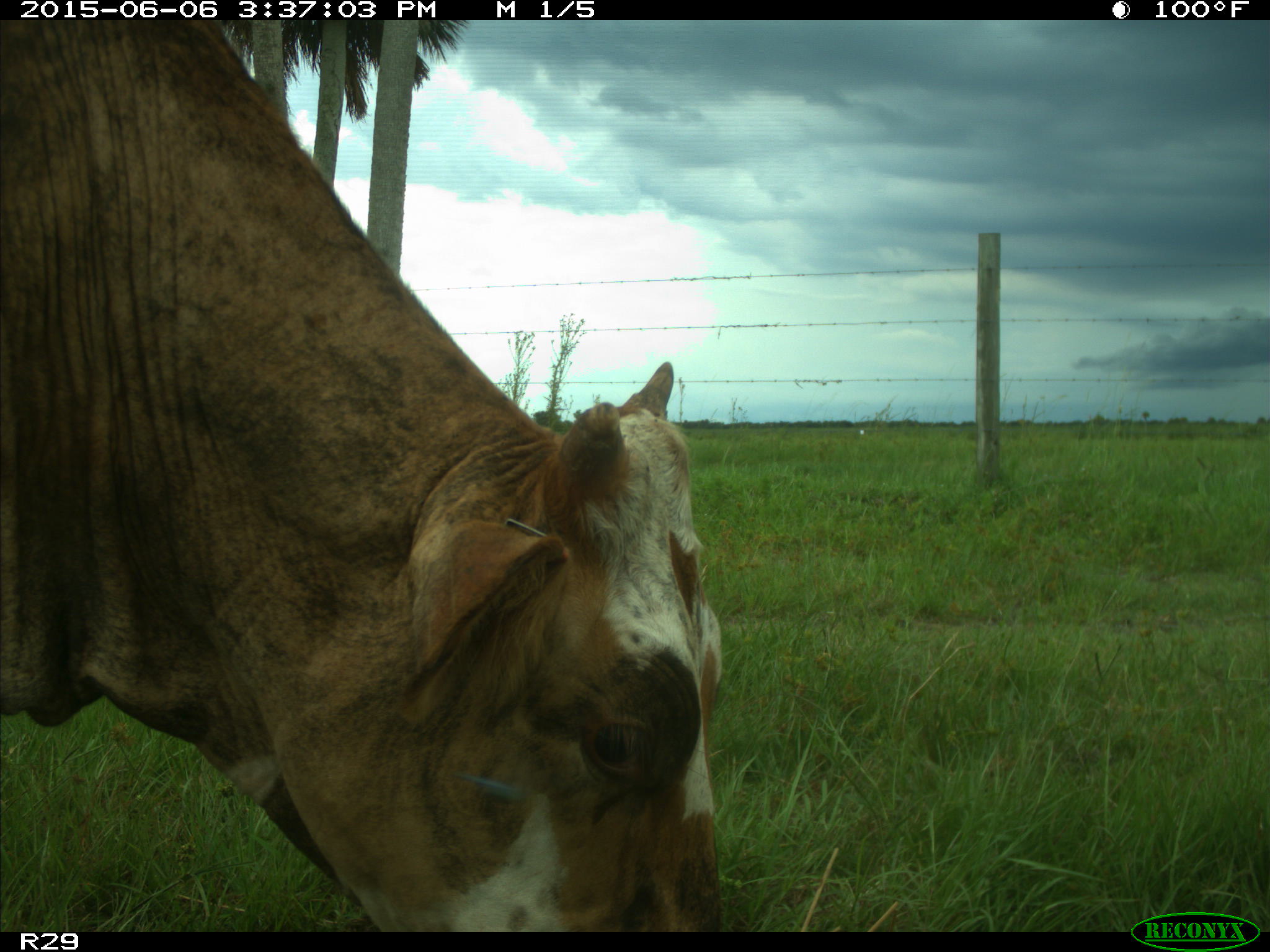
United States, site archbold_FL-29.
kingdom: Animalia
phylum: Chordata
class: Mammalia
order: Artiodactyla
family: Bovidae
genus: Bos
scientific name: Bos taurus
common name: domestic cow